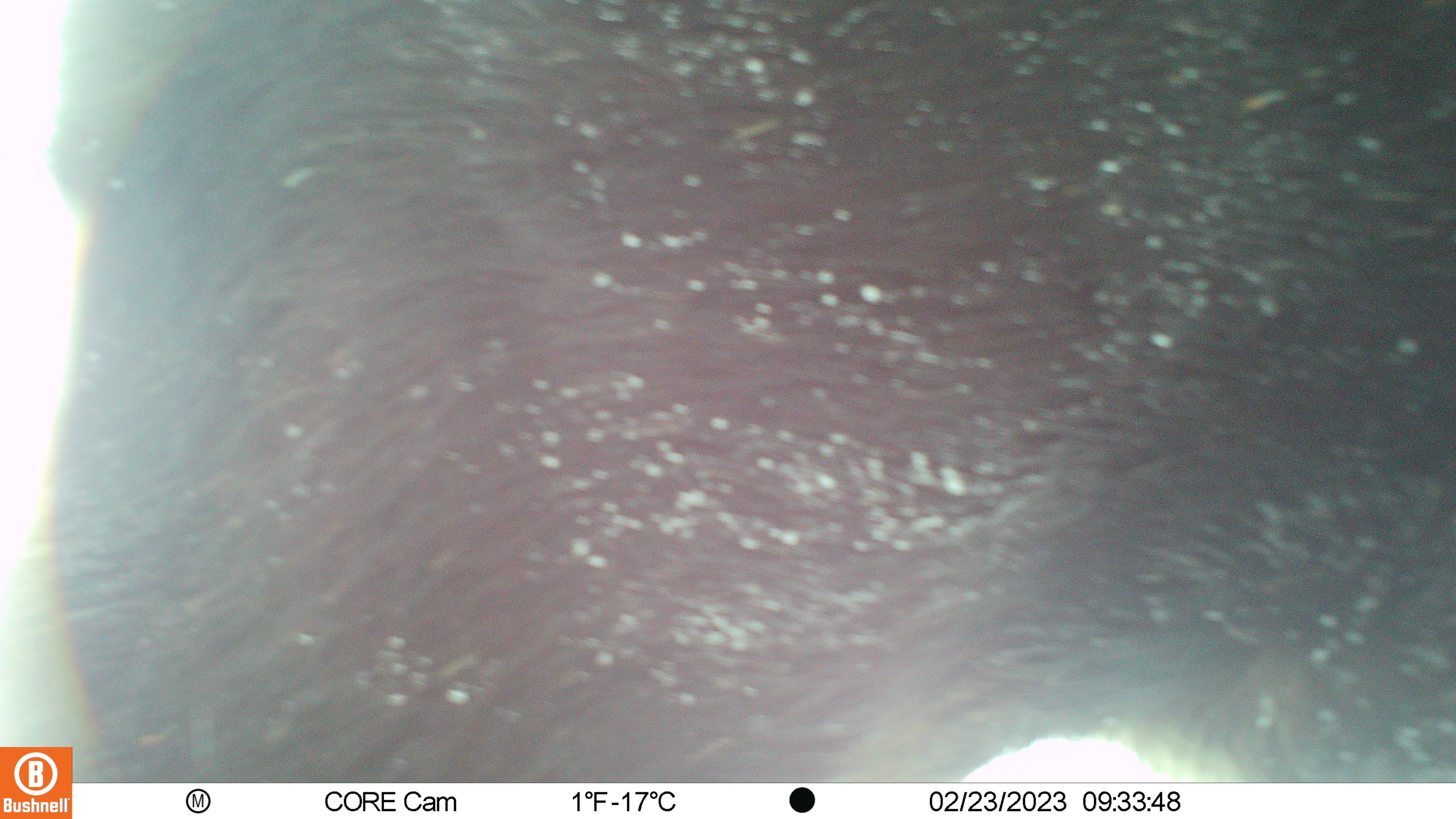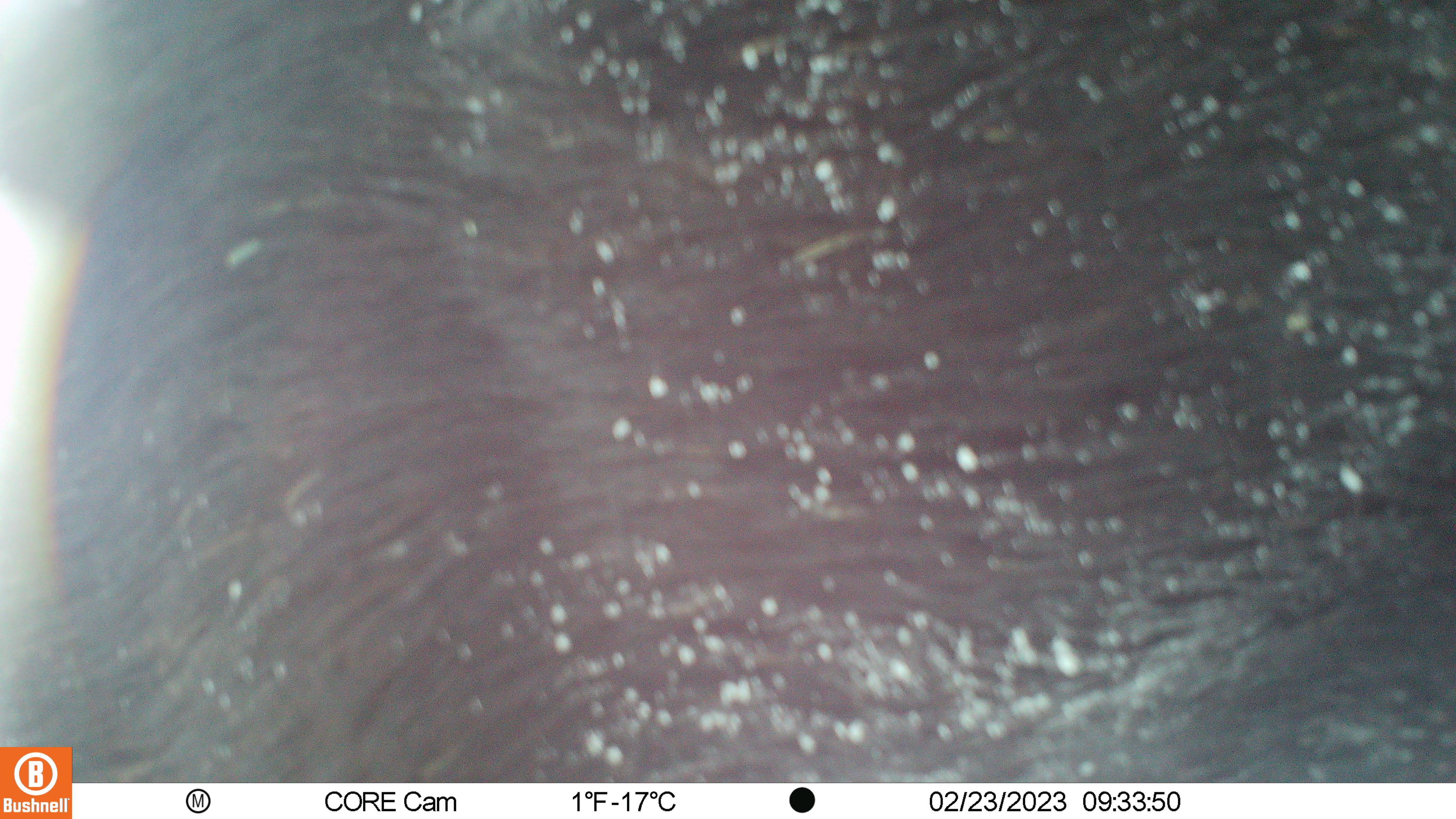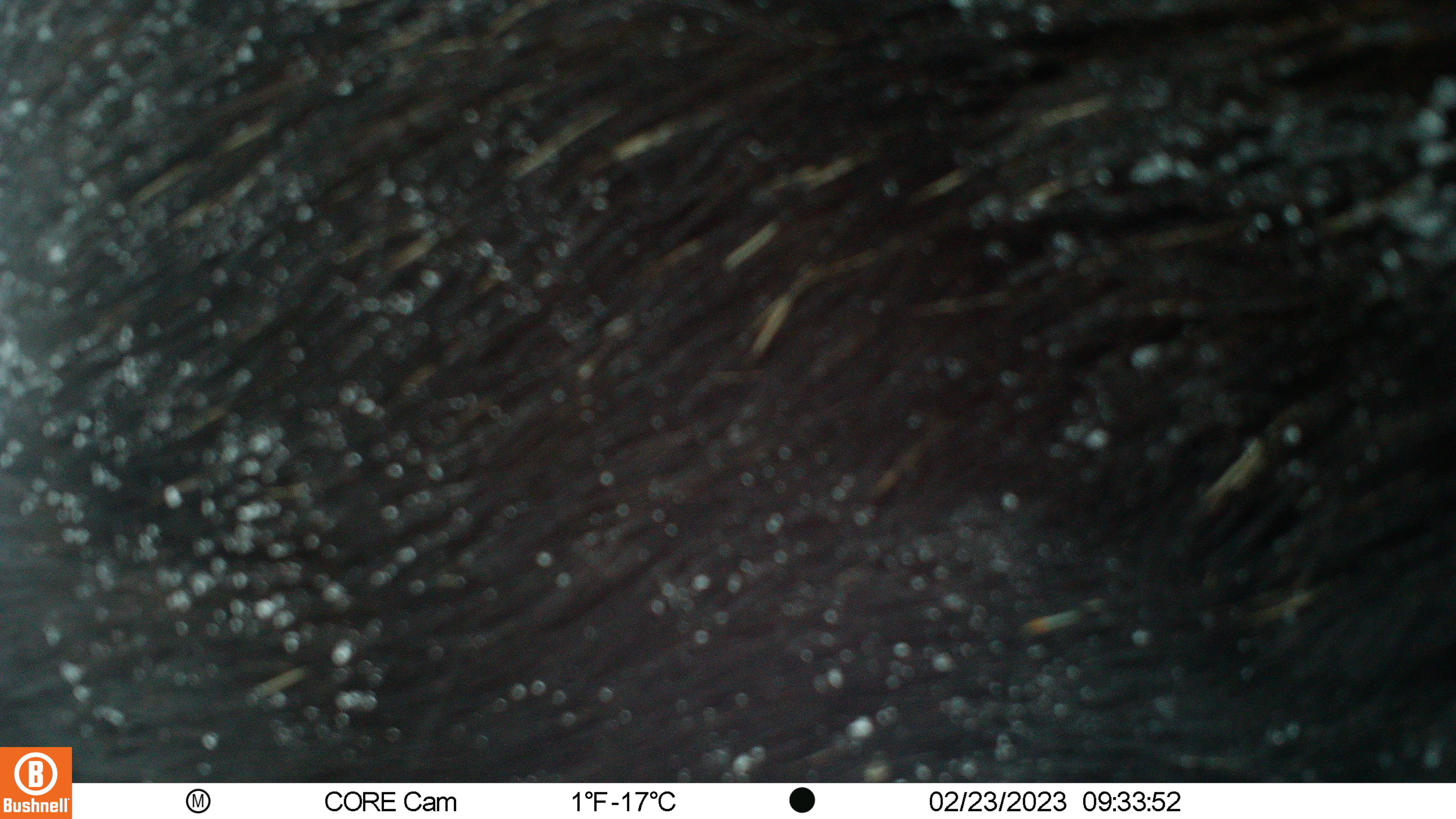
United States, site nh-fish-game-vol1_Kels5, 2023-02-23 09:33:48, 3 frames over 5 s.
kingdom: Animalia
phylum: Chordata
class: Mammalia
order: Artiodactyla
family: Cervidae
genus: Alces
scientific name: Alces alces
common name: moose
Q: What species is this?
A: Moose (Alces alces).